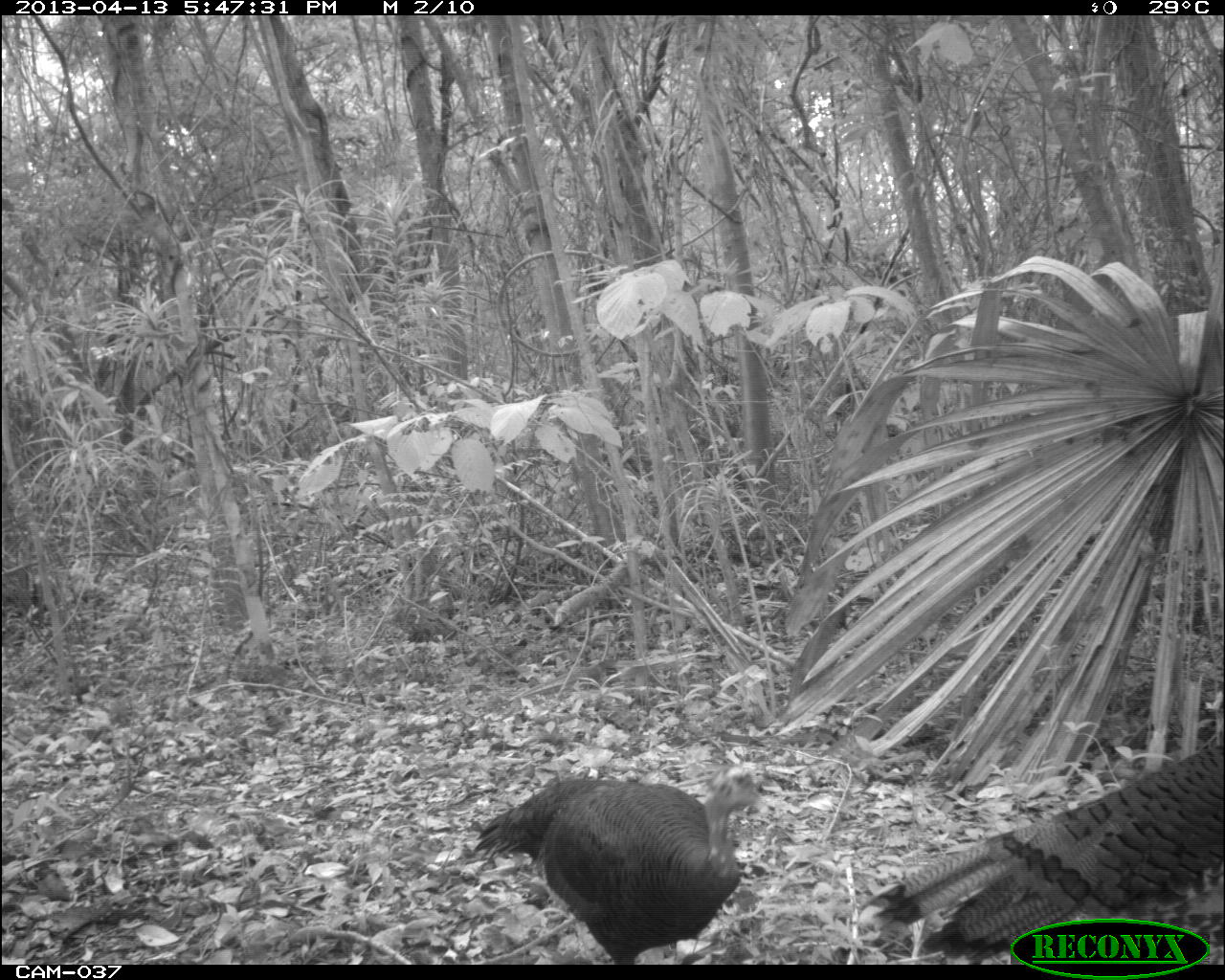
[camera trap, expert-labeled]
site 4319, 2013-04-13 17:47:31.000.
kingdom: Animalia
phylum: Chordata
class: Aves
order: Galliformes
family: Phasianidae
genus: Meleagris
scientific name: Meleagris ocellata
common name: ocellated turkey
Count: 3.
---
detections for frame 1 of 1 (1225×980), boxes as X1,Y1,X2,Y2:
meleagris ocellata: 859,744,1225,964; 471,763,768,965